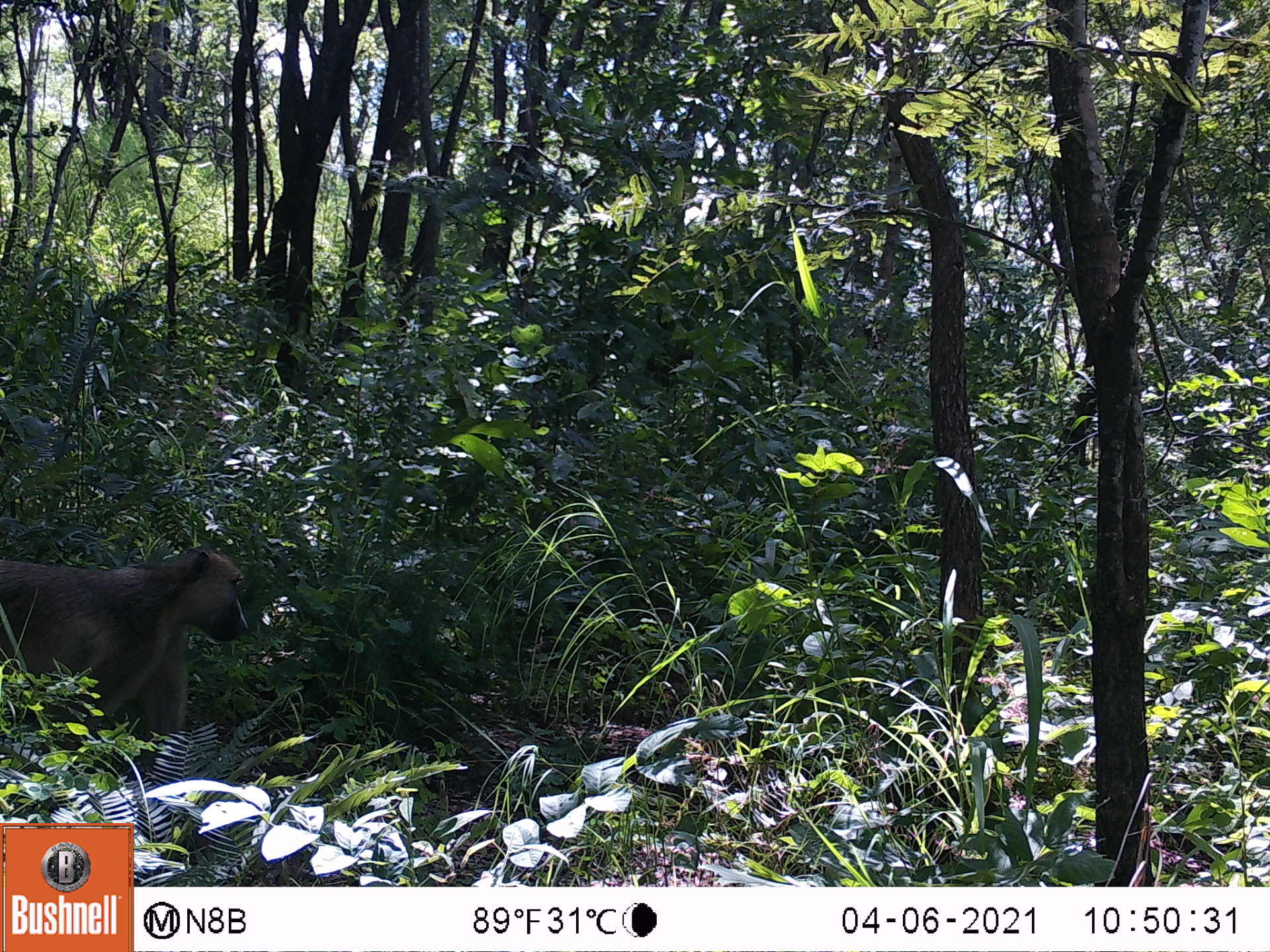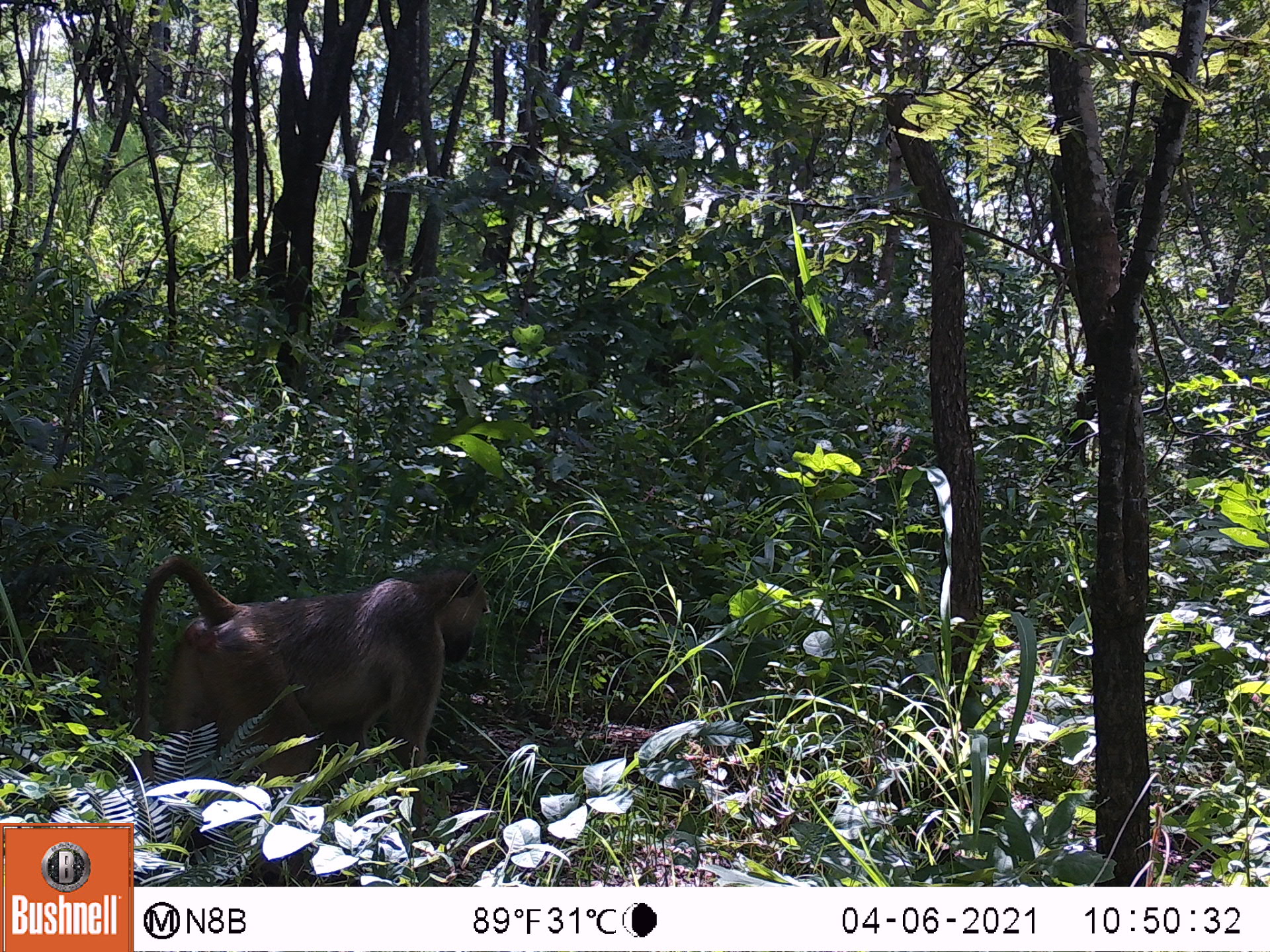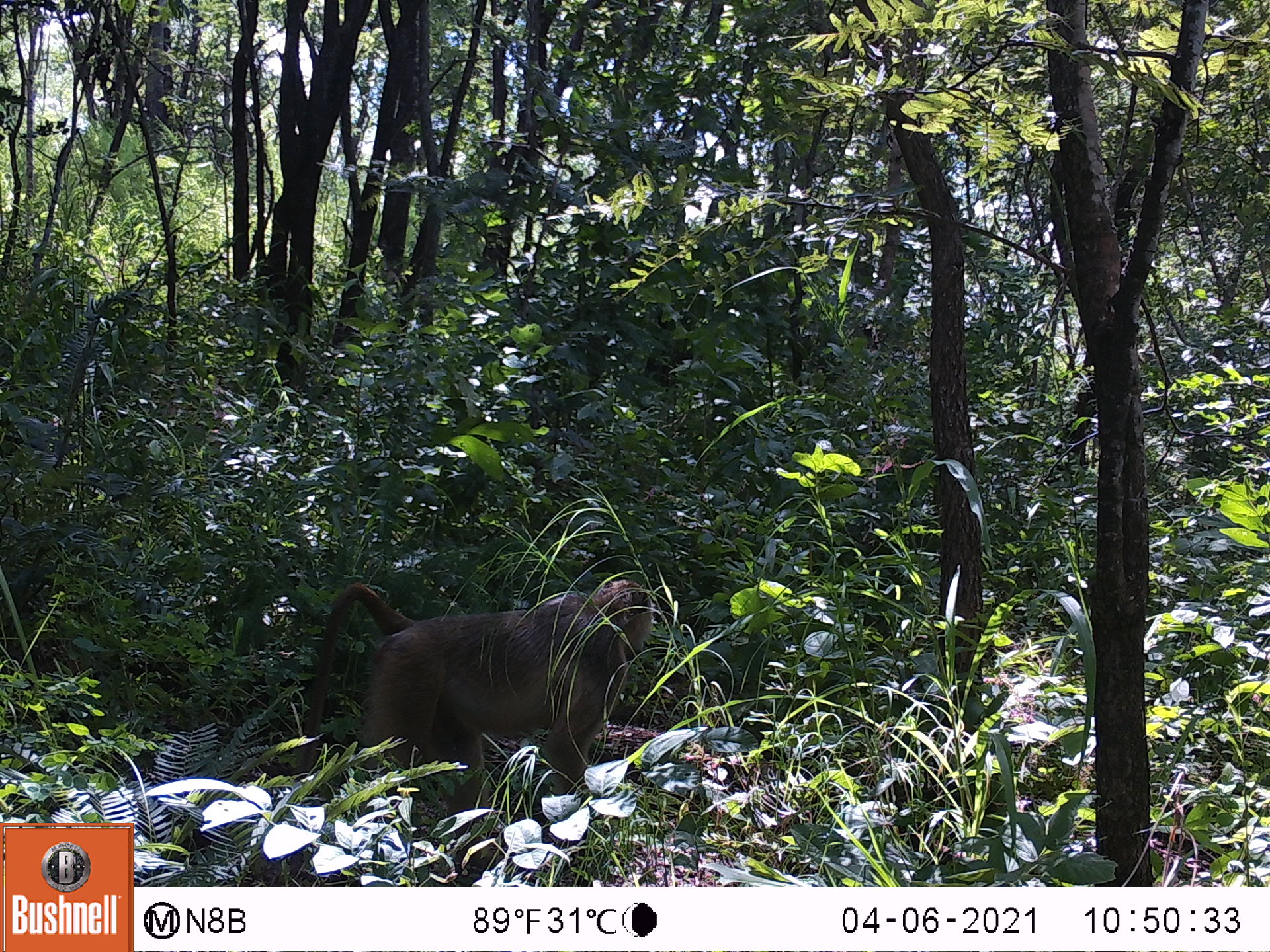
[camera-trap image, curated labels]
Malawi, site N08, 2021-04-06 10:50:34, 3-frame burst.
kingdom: Animalia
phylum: Chordata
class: Mammalia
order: Primates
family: Cercopithecidae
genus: Papio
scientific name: Papio cynocephalus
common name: yellow baboon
Yellow baboon (Papio cynocephalus), count 2.